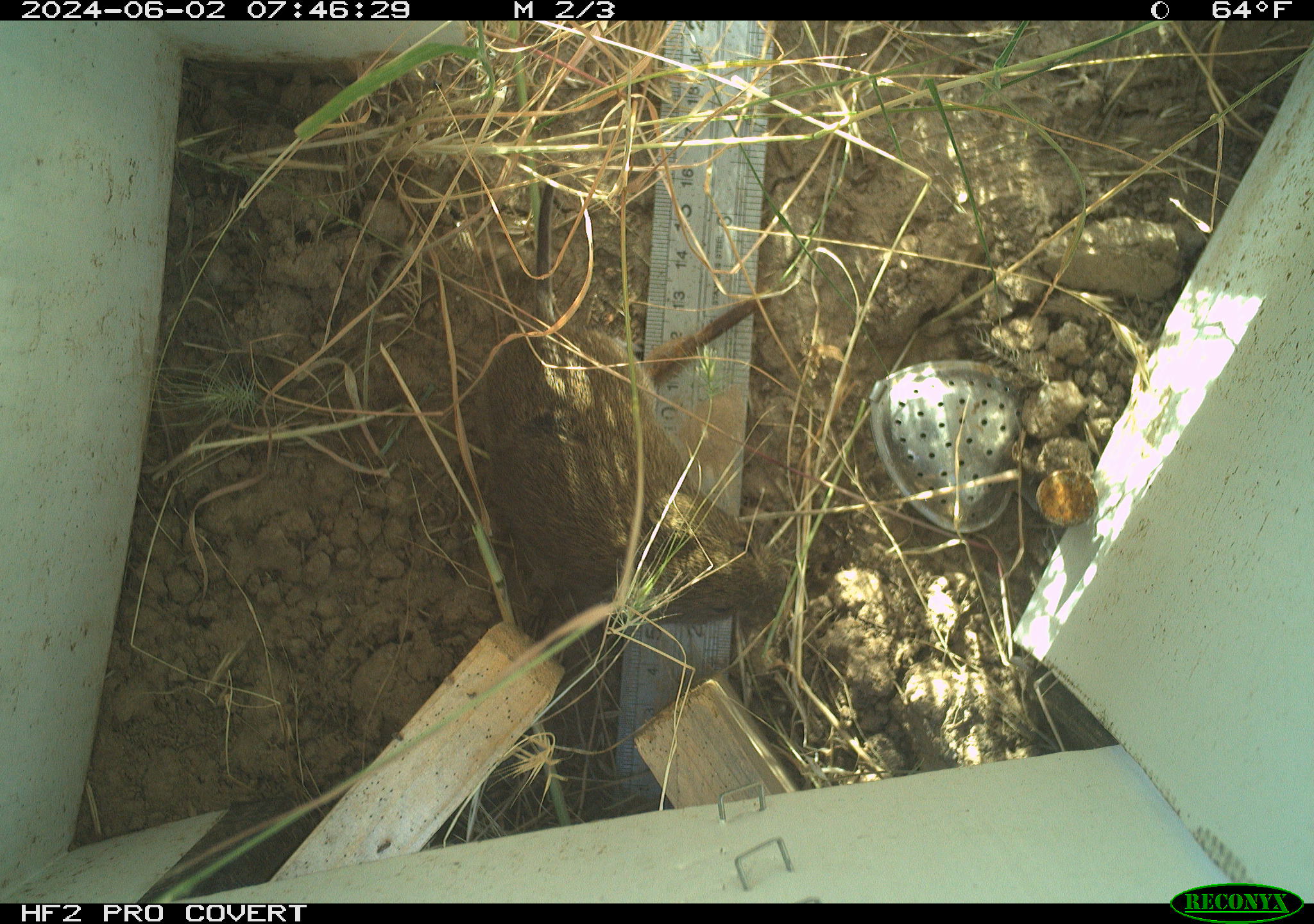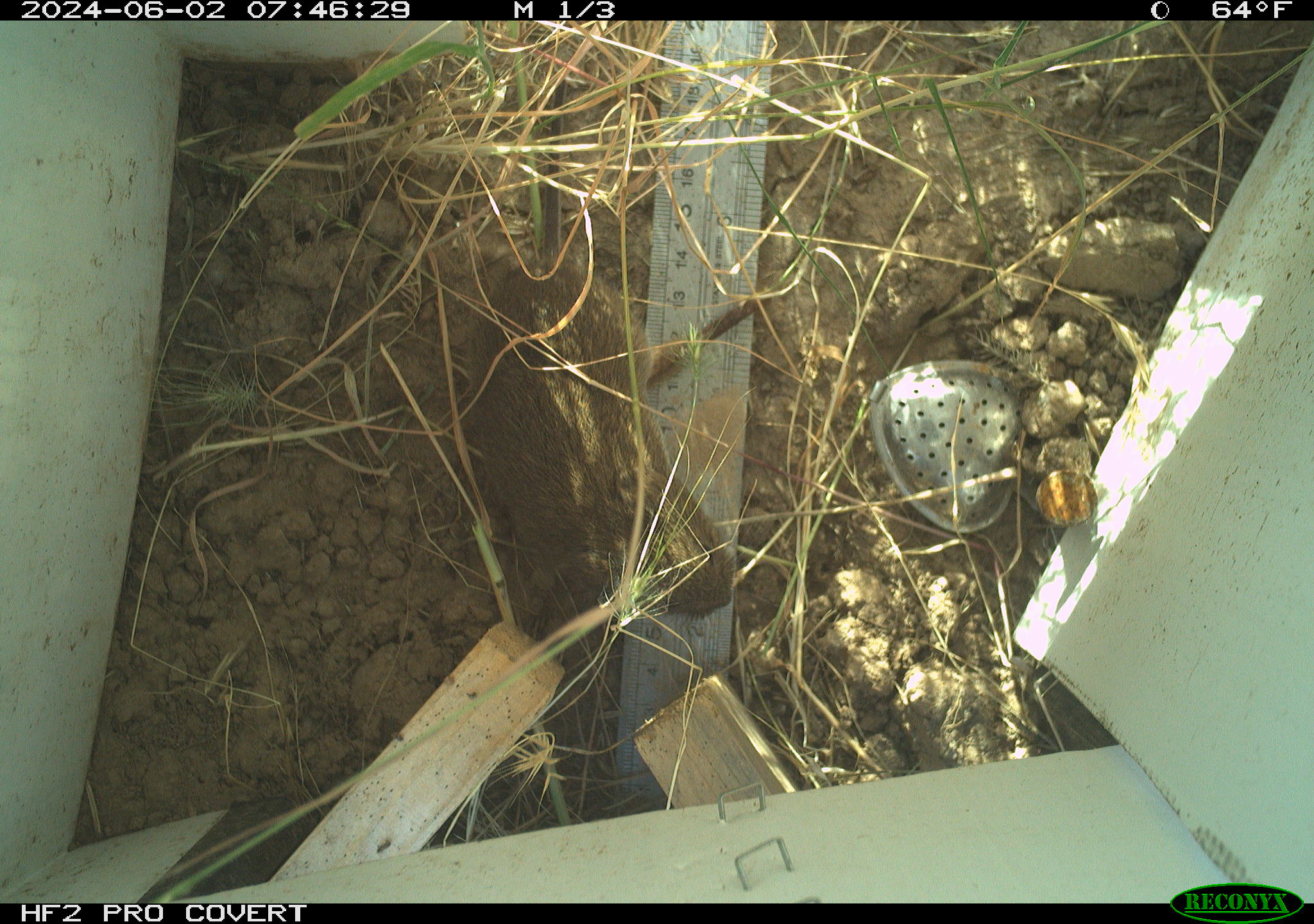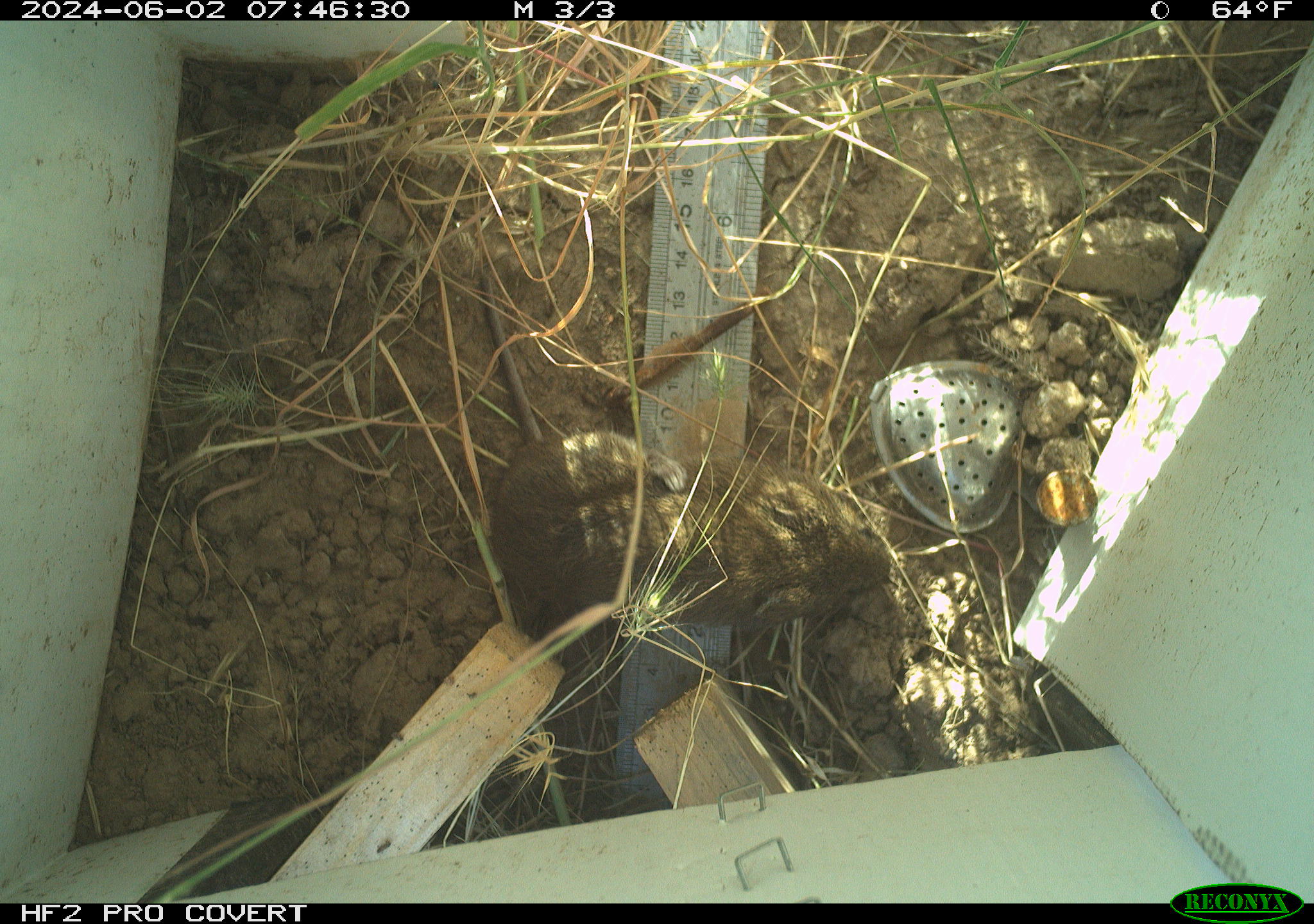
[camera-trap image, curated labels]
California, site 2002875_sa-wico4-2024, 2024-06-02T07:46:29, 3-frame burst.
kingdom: Animalia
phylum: Chordata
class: Mammalia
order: Rodentia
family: Cricetidae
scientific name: Arvicolinae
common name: voles, lemmings, and muskrats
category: arvicolinae subfamily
Arvicolinae subfamily (voles, lemmings, and muskrats) (Arvicolinae).